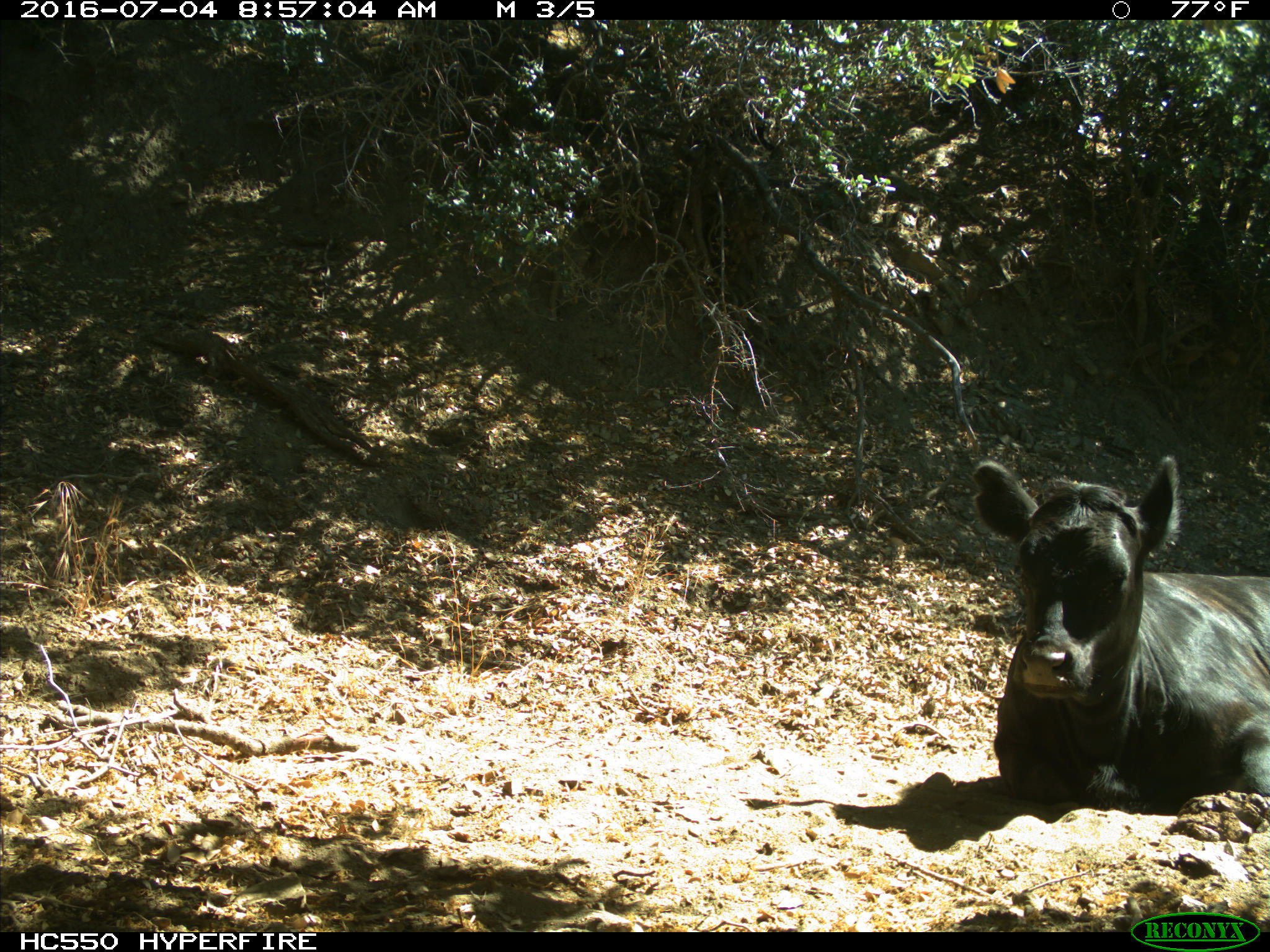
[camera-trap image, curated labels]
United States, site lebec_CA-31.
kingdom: Animalia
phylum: Chordata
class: Mammalia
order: Artiodactyla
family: Bovidae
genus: Bos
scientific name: Bos taurus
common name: domestic cow